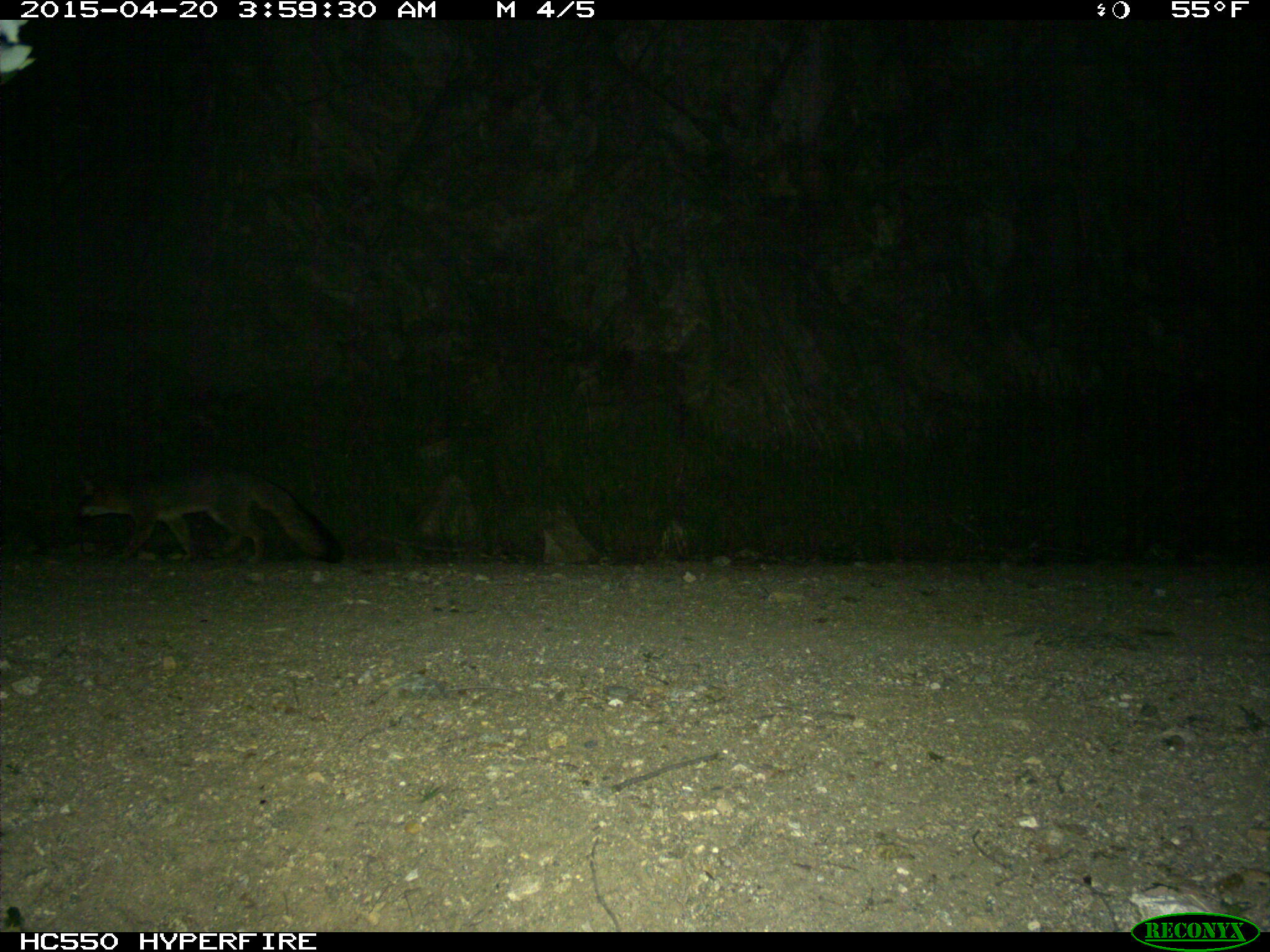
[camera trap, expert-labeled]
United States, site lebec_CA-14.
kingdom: Animalia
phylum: Chordata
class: Mammalia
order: Carnivora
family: Canidae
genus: Urocyon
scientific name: Urocyon cinereoargenteus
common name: gray fox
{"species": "Urocyon cinereoargenteus (gray fox)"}